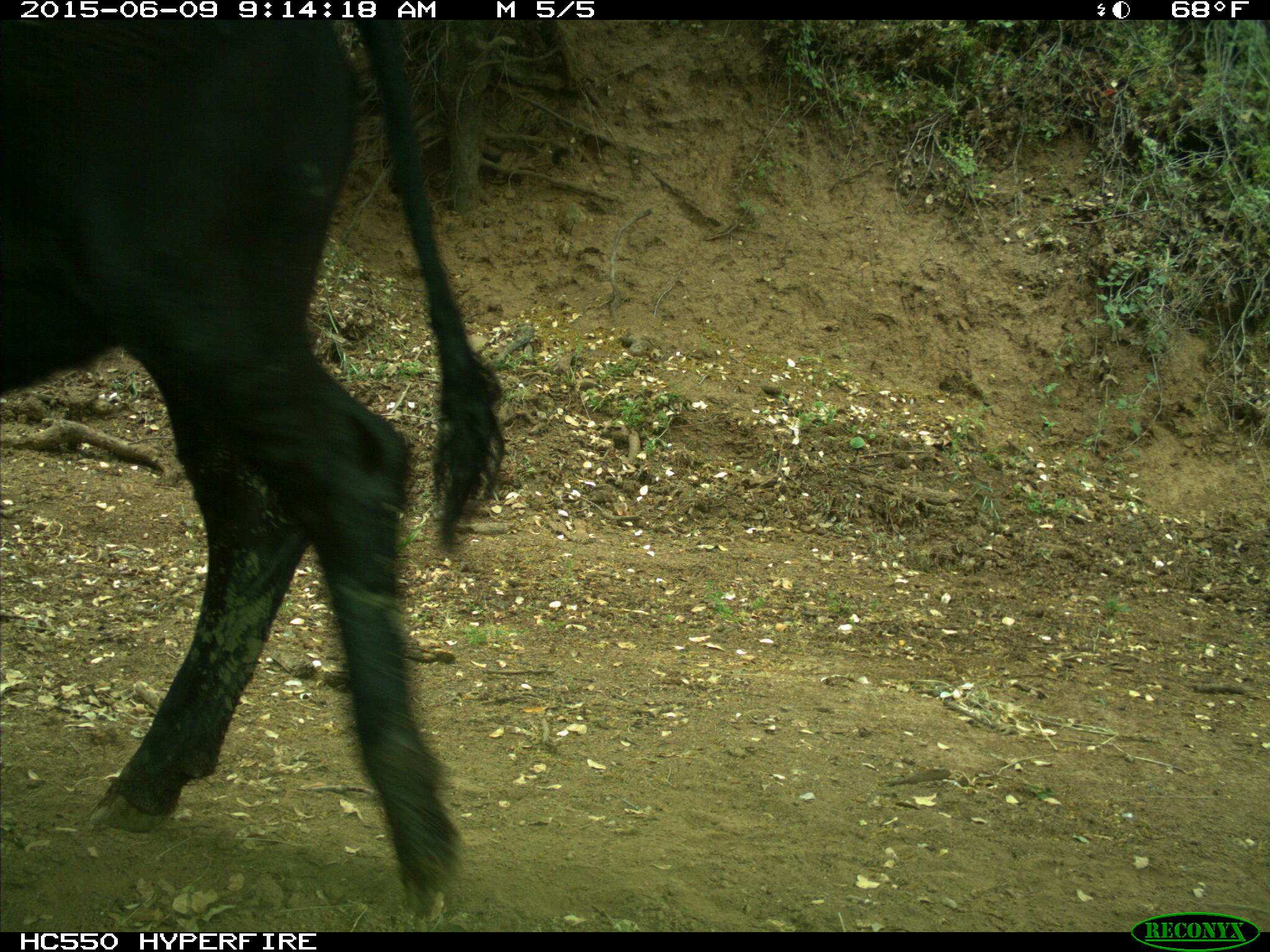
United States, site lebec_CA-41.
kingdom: Animalia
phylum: Chordata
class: Mammalia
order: Artiodactyla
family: Bovidae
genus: Bos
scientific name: Bos taurus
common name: domestic cow